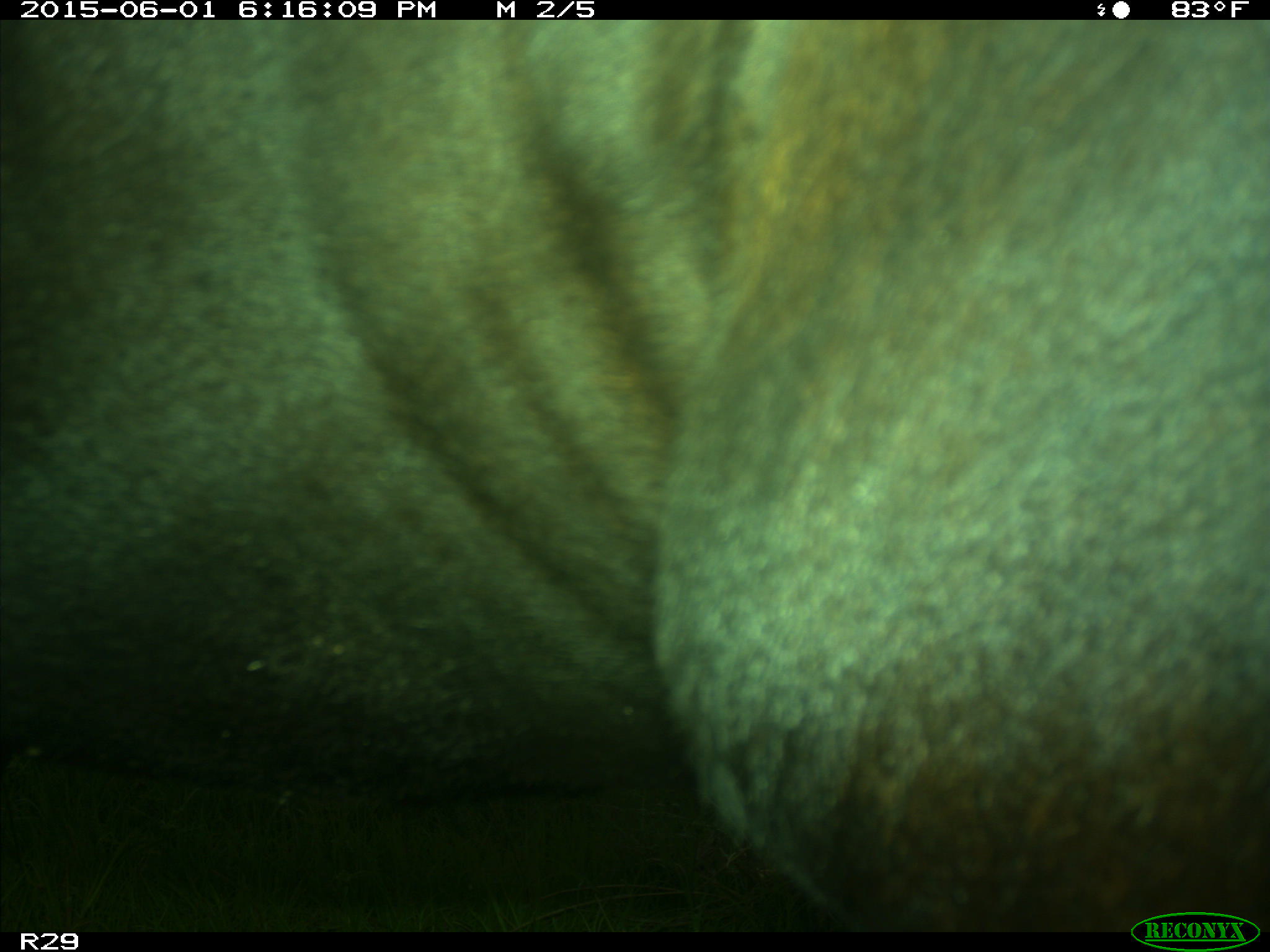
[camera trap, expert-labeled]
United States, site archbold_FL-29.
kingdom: Animalia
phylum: Chordata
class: Mammalia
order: Artiodactyla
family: Bovidae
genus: Bos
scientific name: Bos taurus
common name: domestic cow